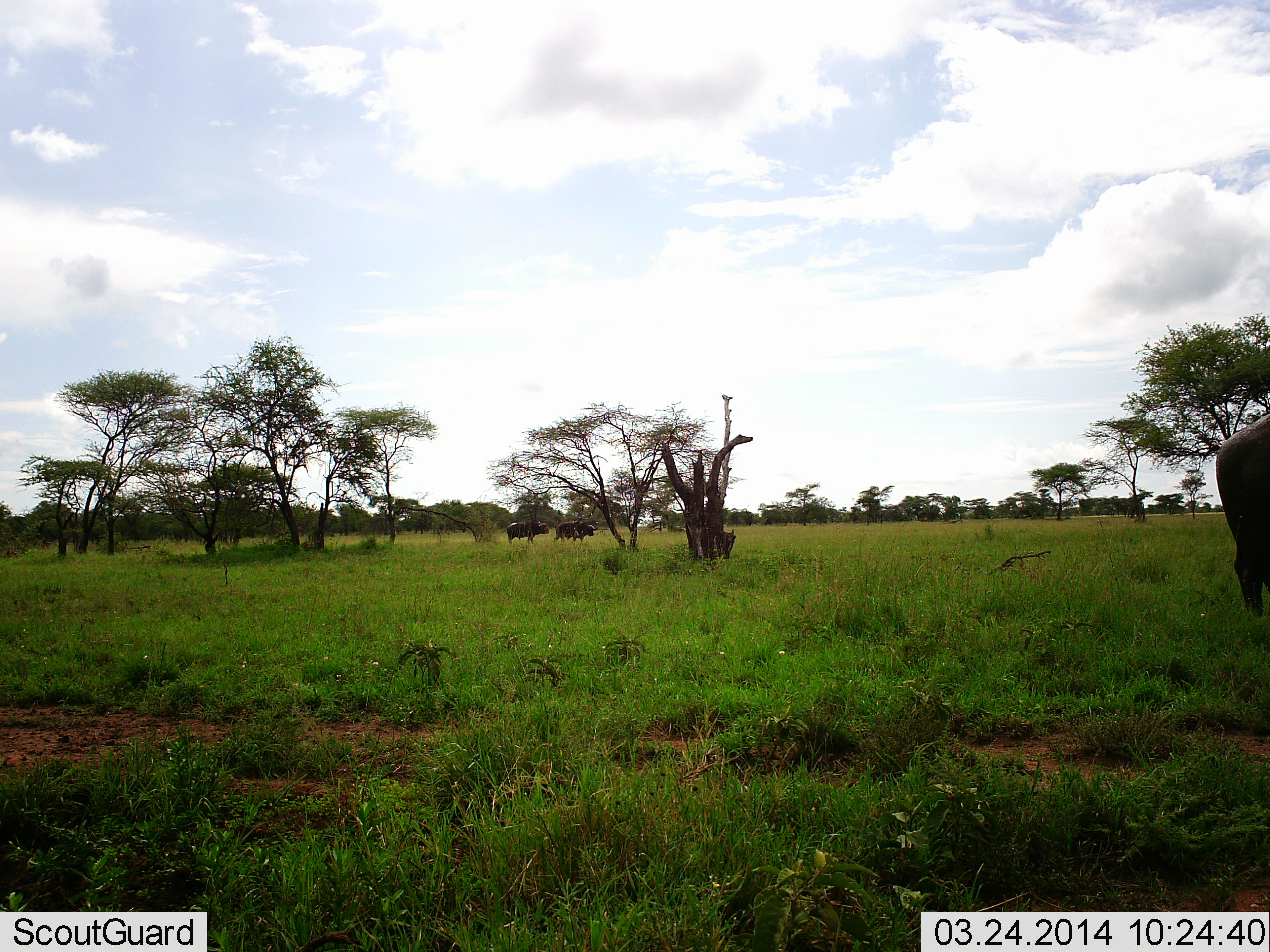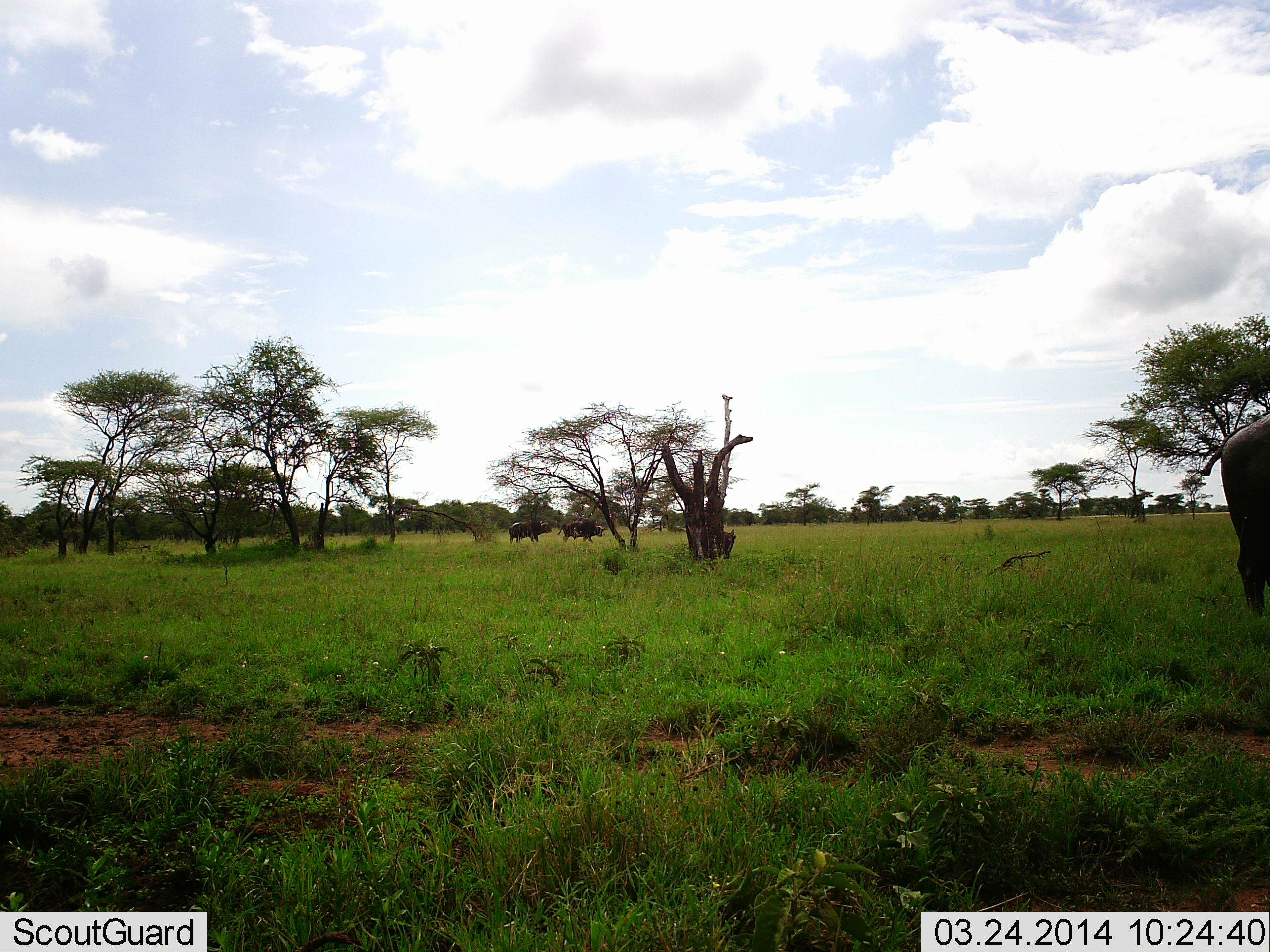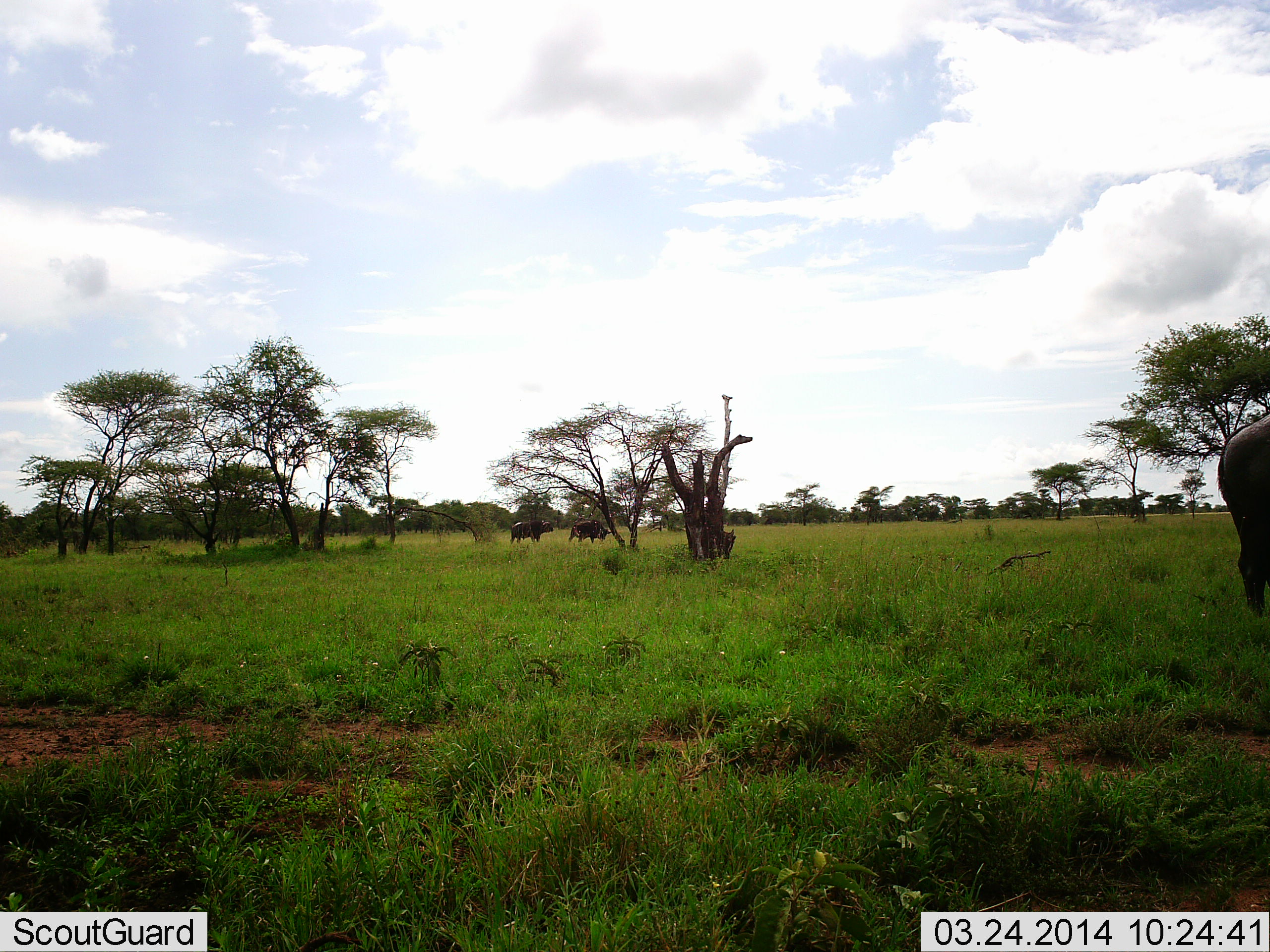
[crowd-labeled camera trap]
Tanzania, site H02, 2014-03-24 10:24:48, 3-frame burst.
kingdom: Animalia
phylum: Chordata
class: Mammalia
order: Artiodactyla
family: Bovidae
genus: Syncerus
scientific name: Syncerus caffer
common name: cape buffalo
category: buffalo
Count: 3.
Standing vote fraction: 70%.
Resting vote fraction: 0%.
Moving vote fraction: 100%.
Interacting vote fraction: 0%.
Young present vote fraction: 0%.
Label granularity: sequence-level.